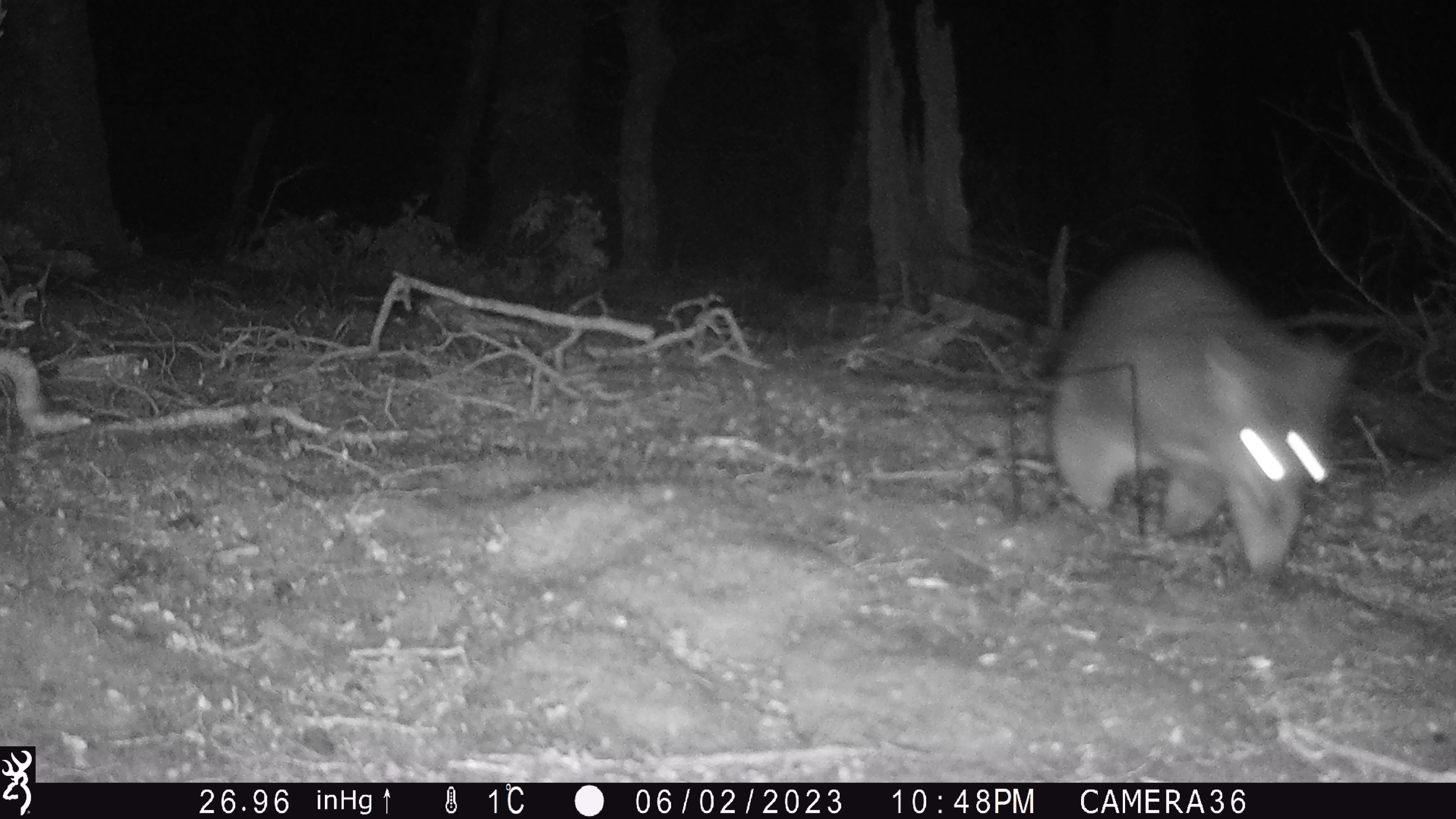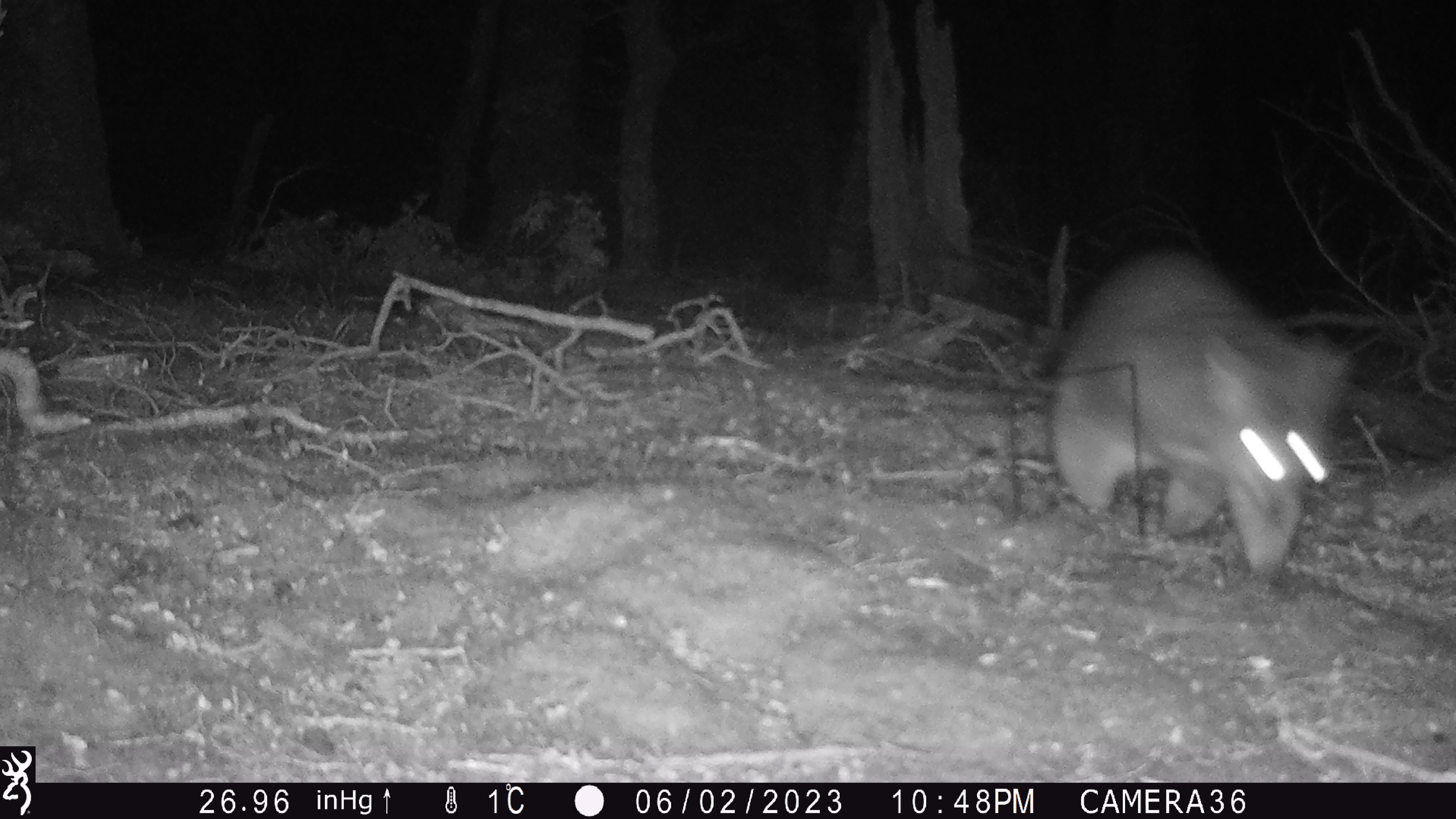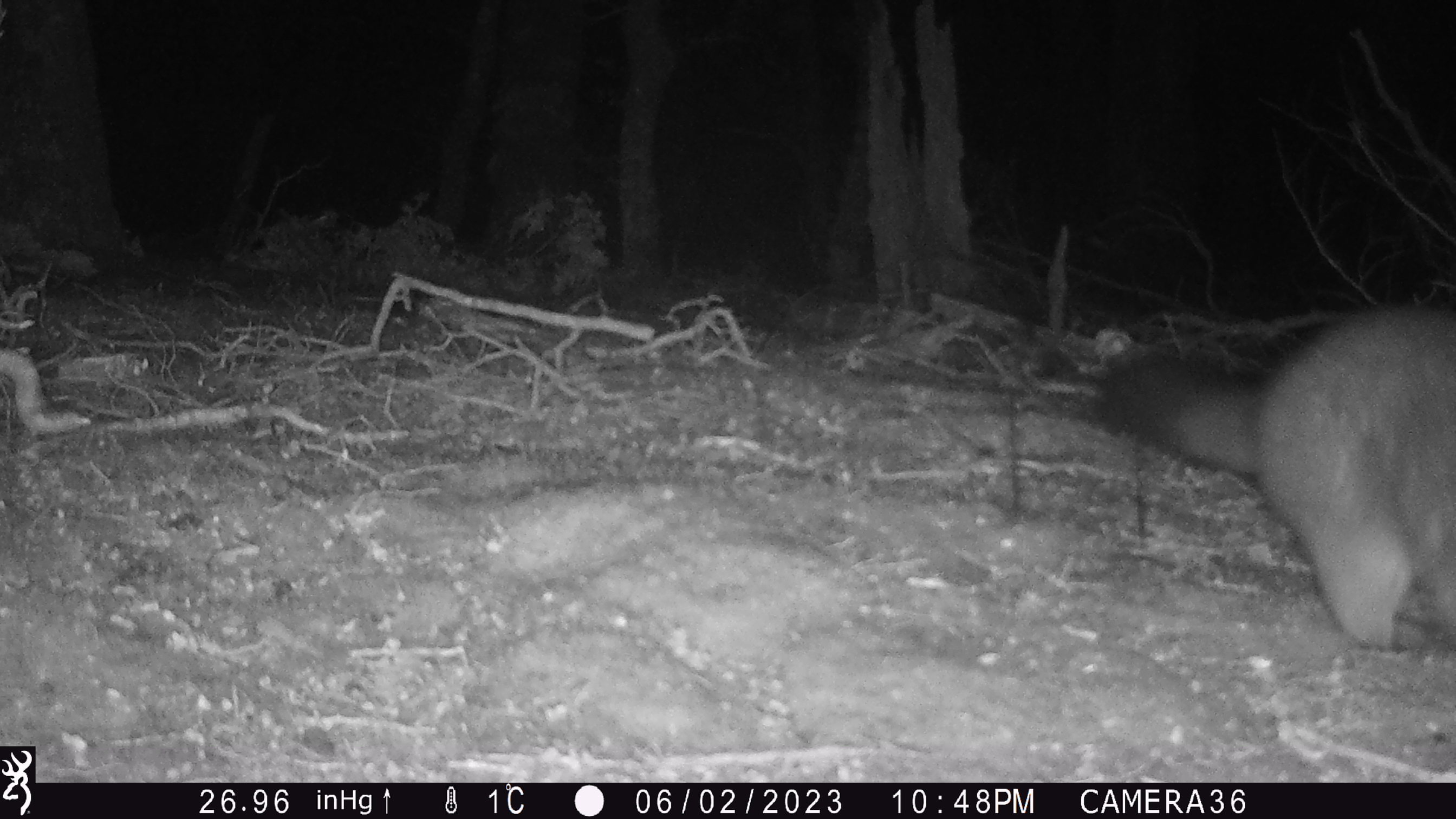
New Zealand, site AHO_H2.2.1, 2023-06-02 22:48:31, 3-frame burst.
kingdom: Animalia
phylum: Chordata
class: Mammalia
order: Diprotodontia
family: Phalangeridae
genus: Trichosurus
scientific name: Trichosurus vulpecula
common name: common brushtail possum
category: possum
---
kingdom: Animalia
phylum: Chordata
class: Mammalia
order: Carnivora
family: Mustelidae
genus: Mustela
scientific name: Mustela erminea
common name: stoat